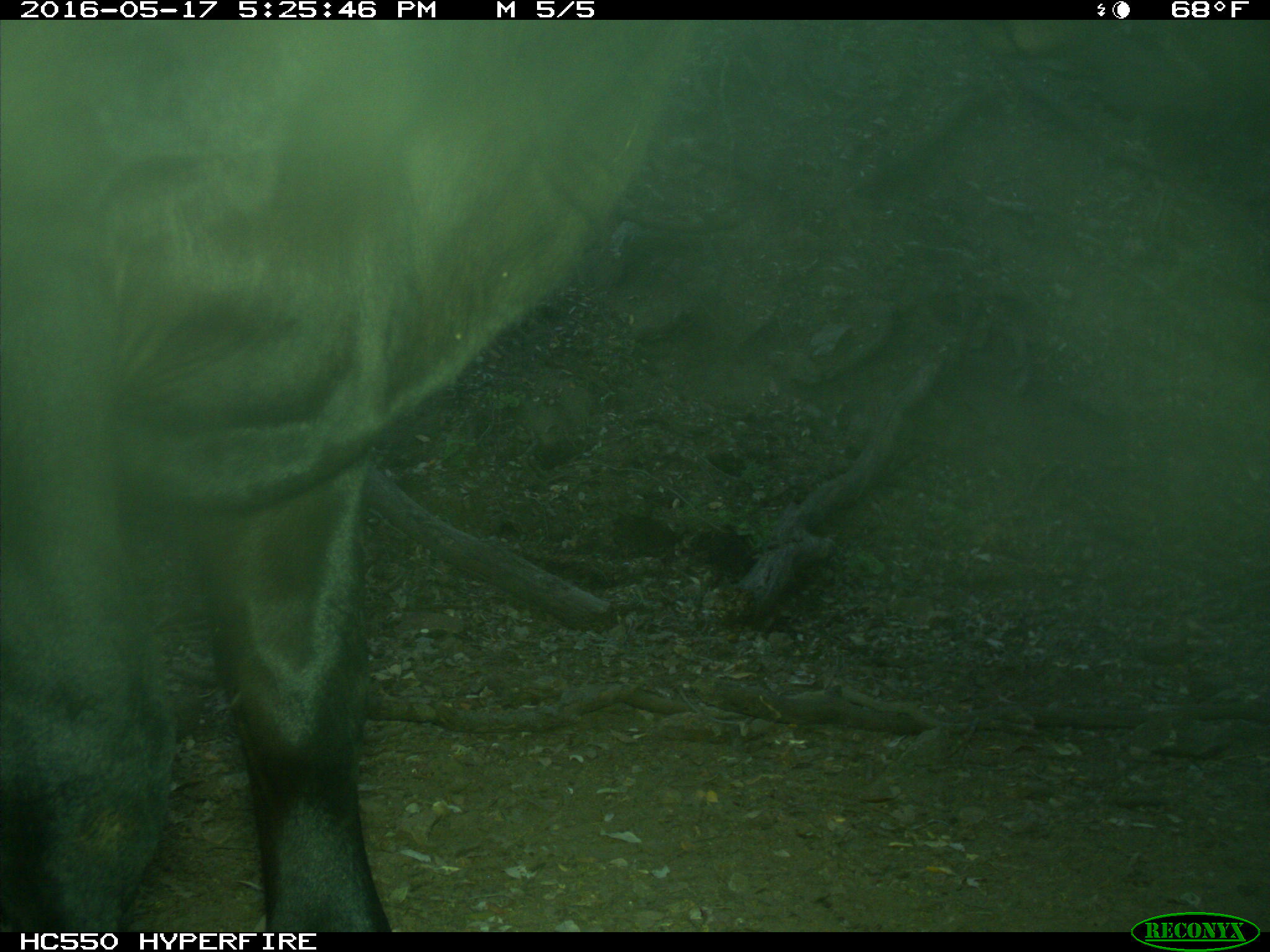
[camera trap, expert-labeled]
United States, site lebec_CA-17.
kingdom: Animalia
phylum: Chordata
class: Mammalia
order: Artiodactyla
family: Bovidae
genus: Bos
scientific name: Bos taurus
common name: domestic cow